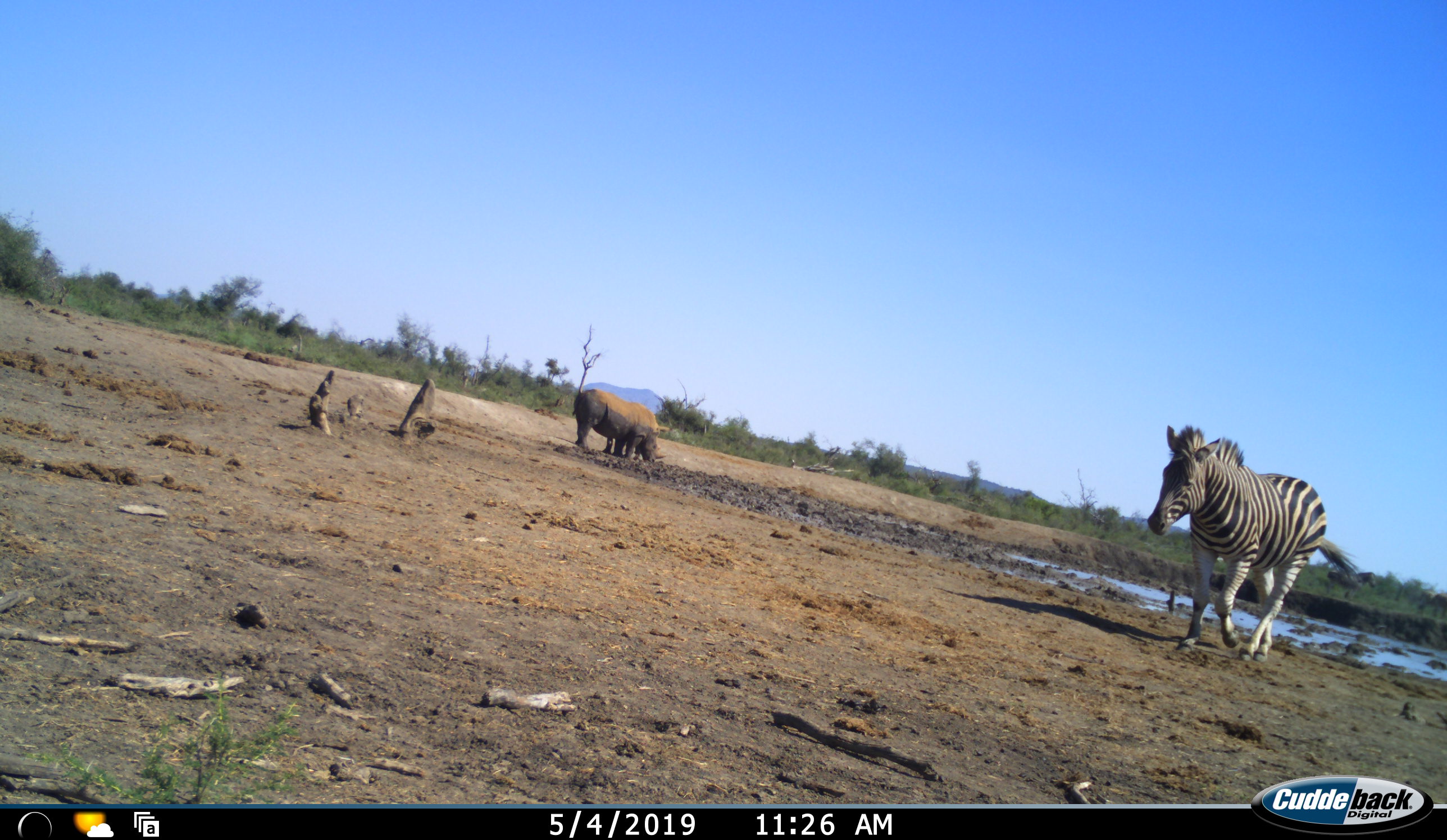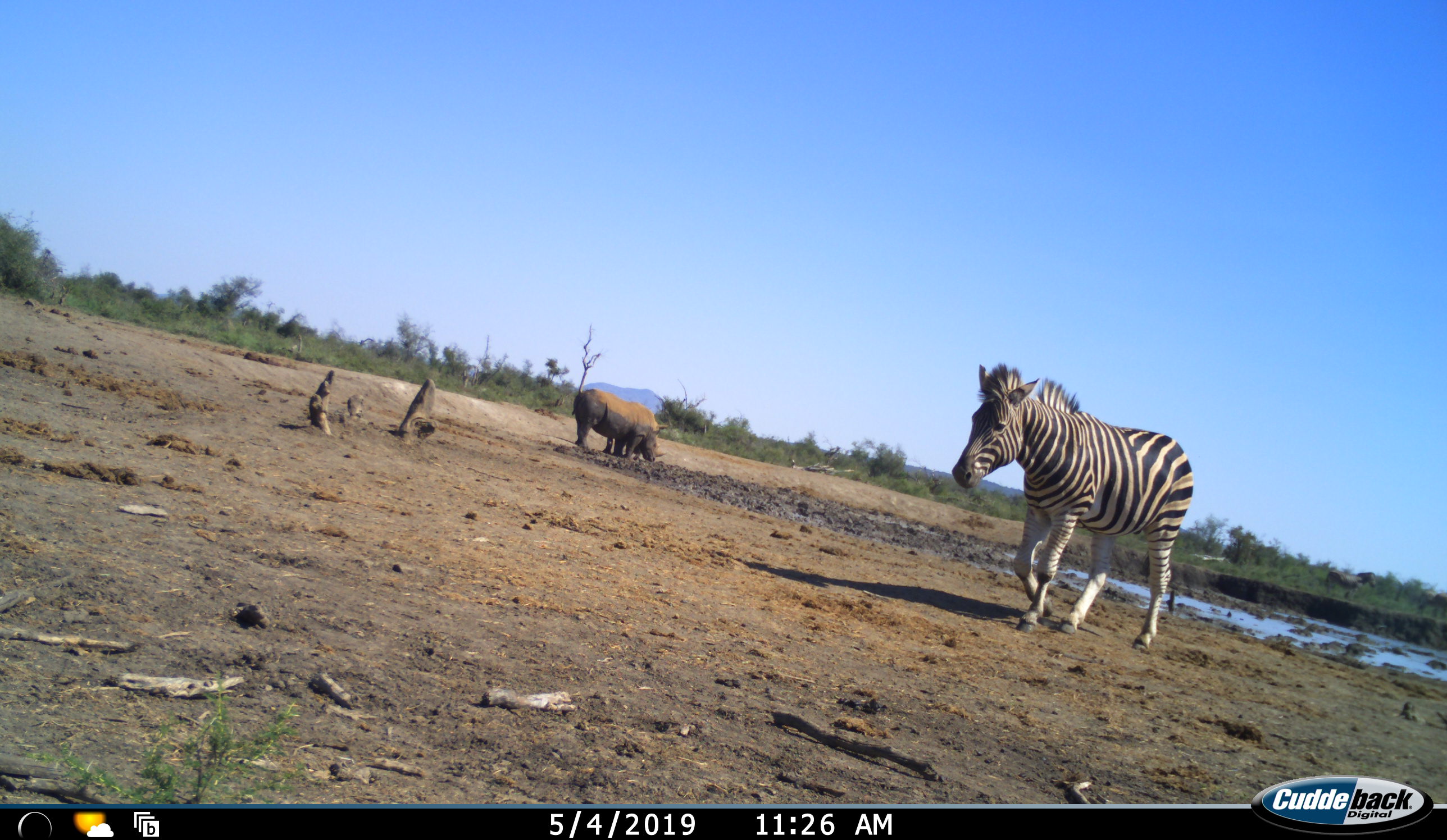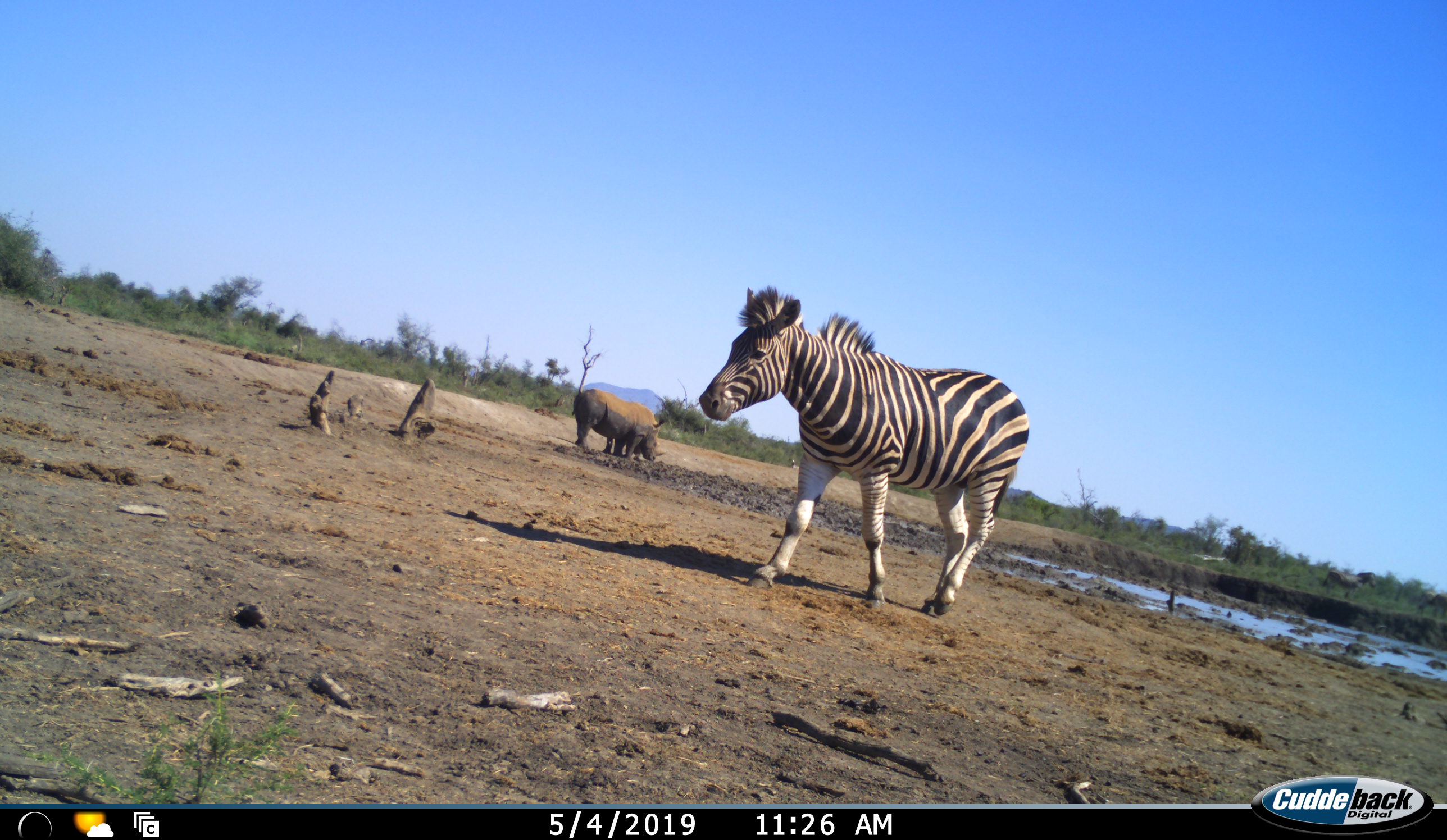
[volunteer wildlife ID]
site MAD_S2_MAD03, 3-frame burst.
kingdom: Animalia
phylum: Chordata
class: Mammalia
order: Perissodactyla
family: Equidae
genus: Equus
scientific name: Equus quagga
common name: plains zebra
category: zebraplains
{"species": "zebraplains (plains zebra) (Equus quagga)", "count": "1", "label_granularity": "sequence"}